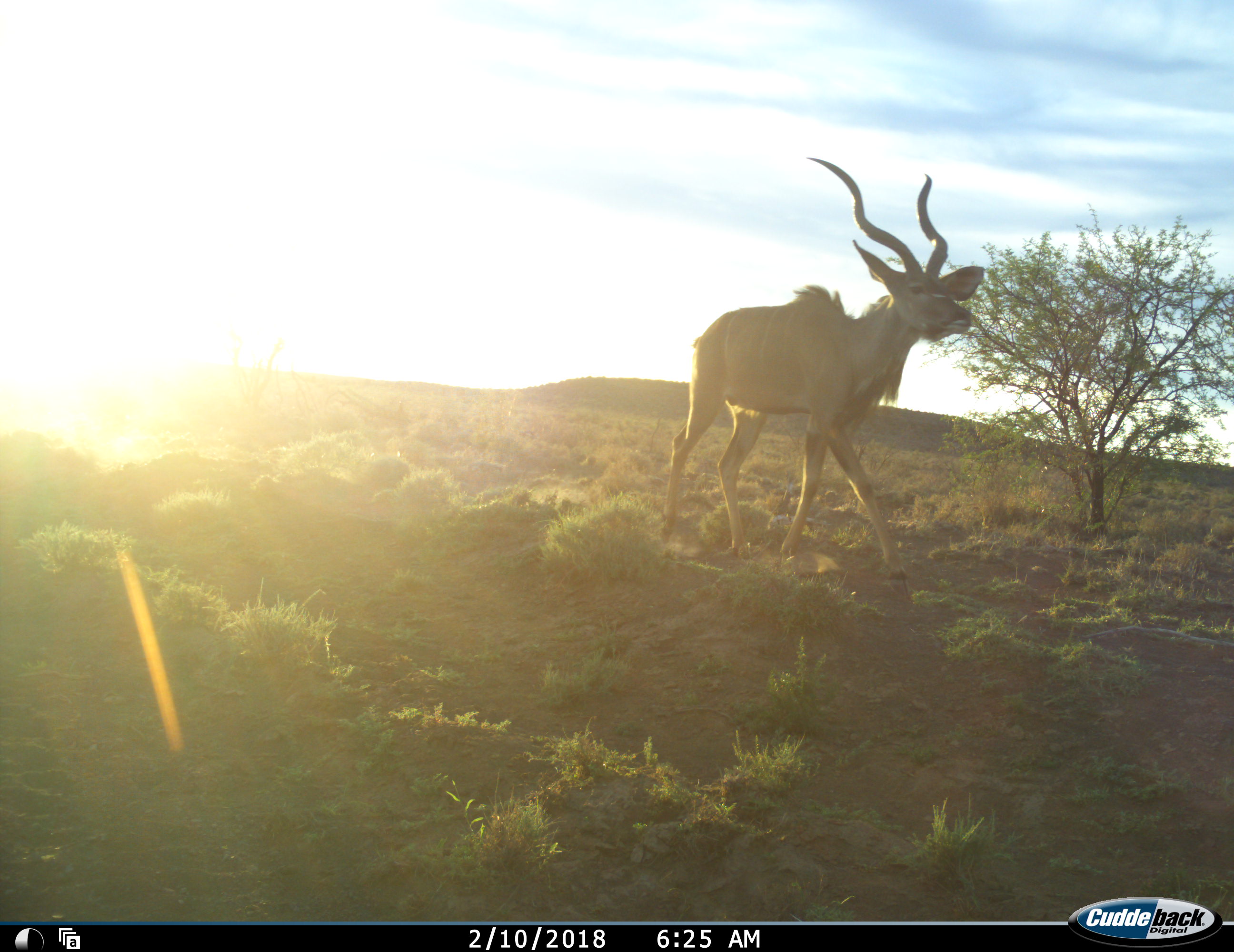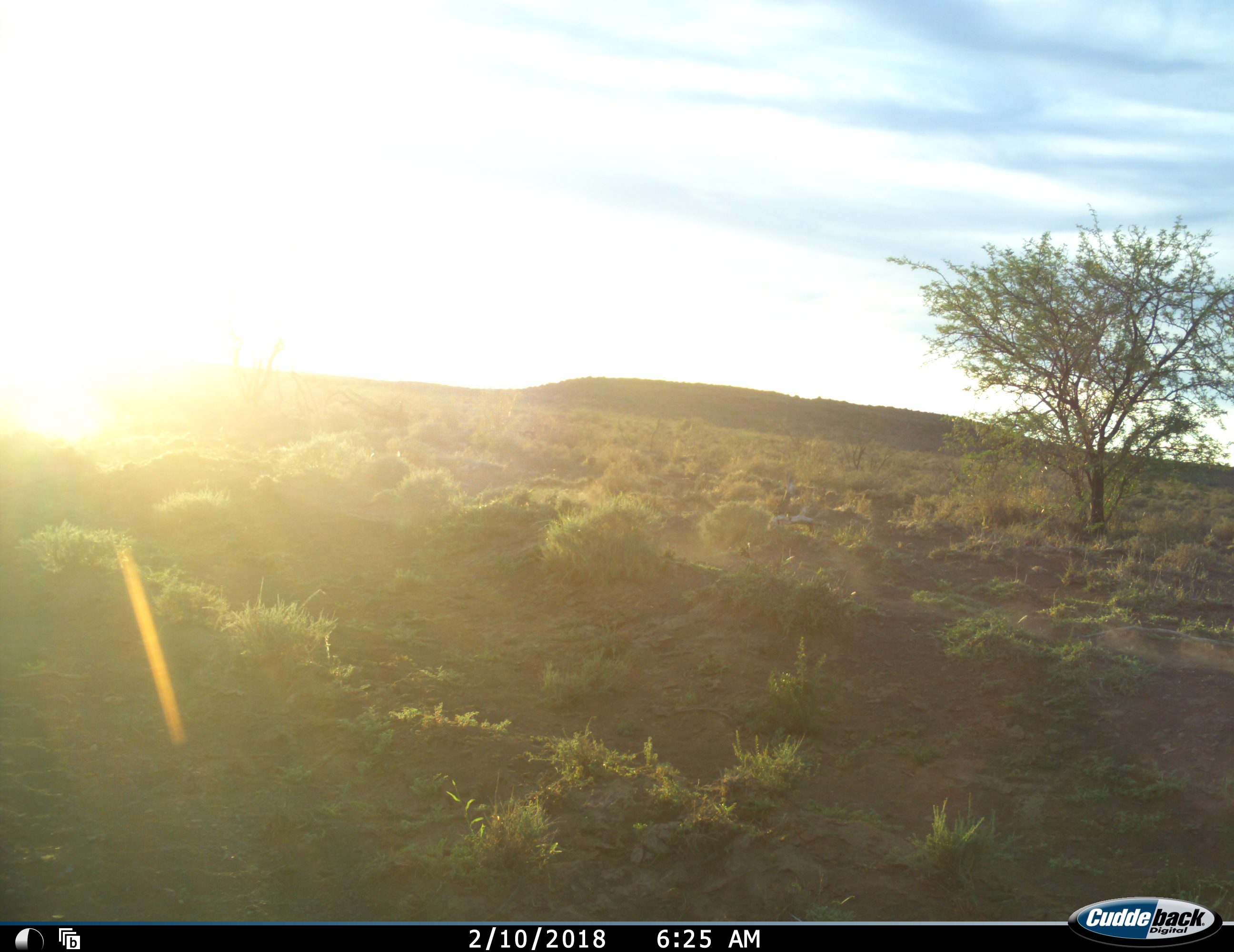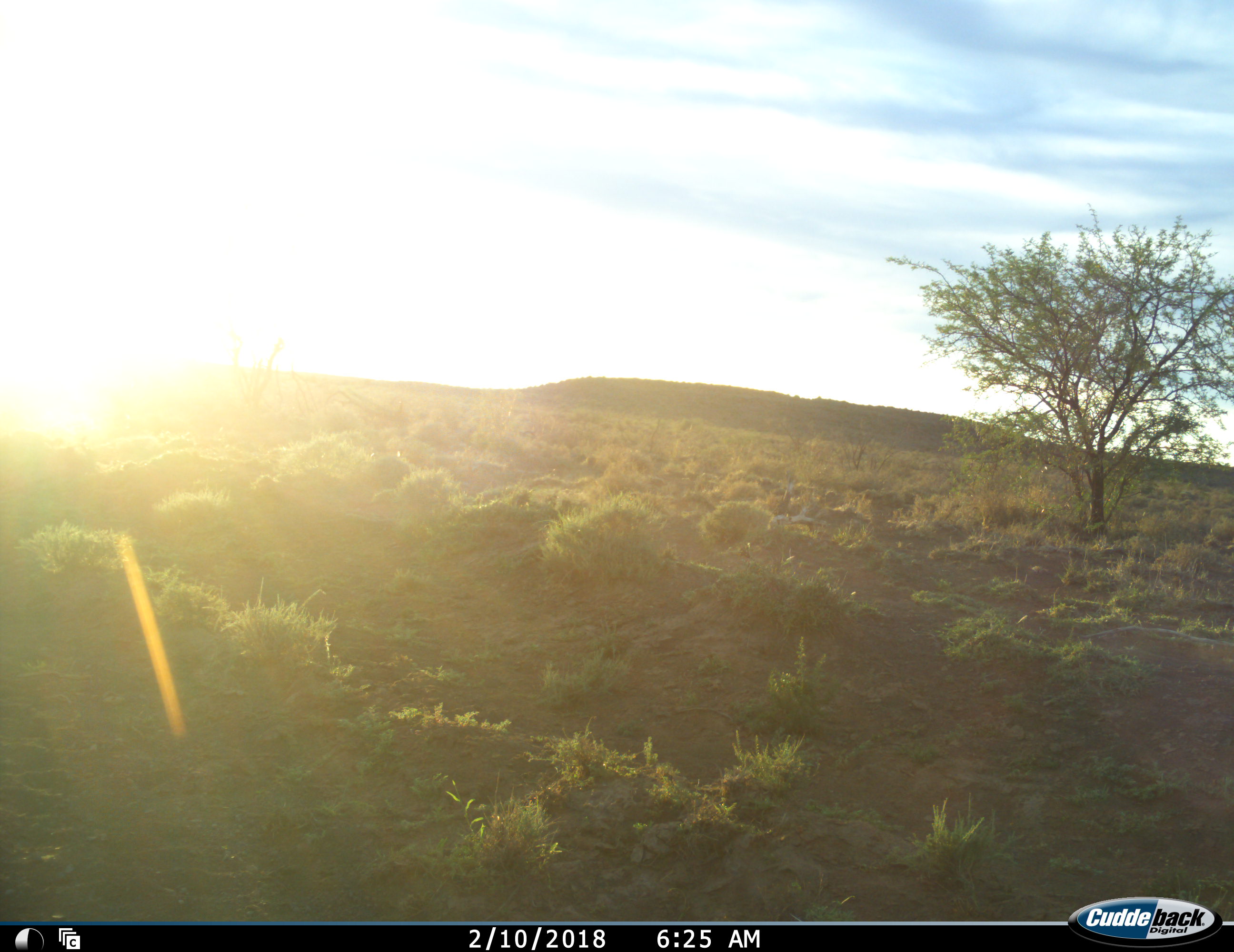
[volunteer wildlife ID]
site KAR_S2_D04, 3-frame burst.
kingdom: Animalia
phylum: Chordata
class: Mammalia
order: Artiodactyla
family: Bovidae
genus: Tragelaphus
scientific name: Tragelaphus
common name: kudu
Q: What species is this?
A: Kudu (Tragelaphus).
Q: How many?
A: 1.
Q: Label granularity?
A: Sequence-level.